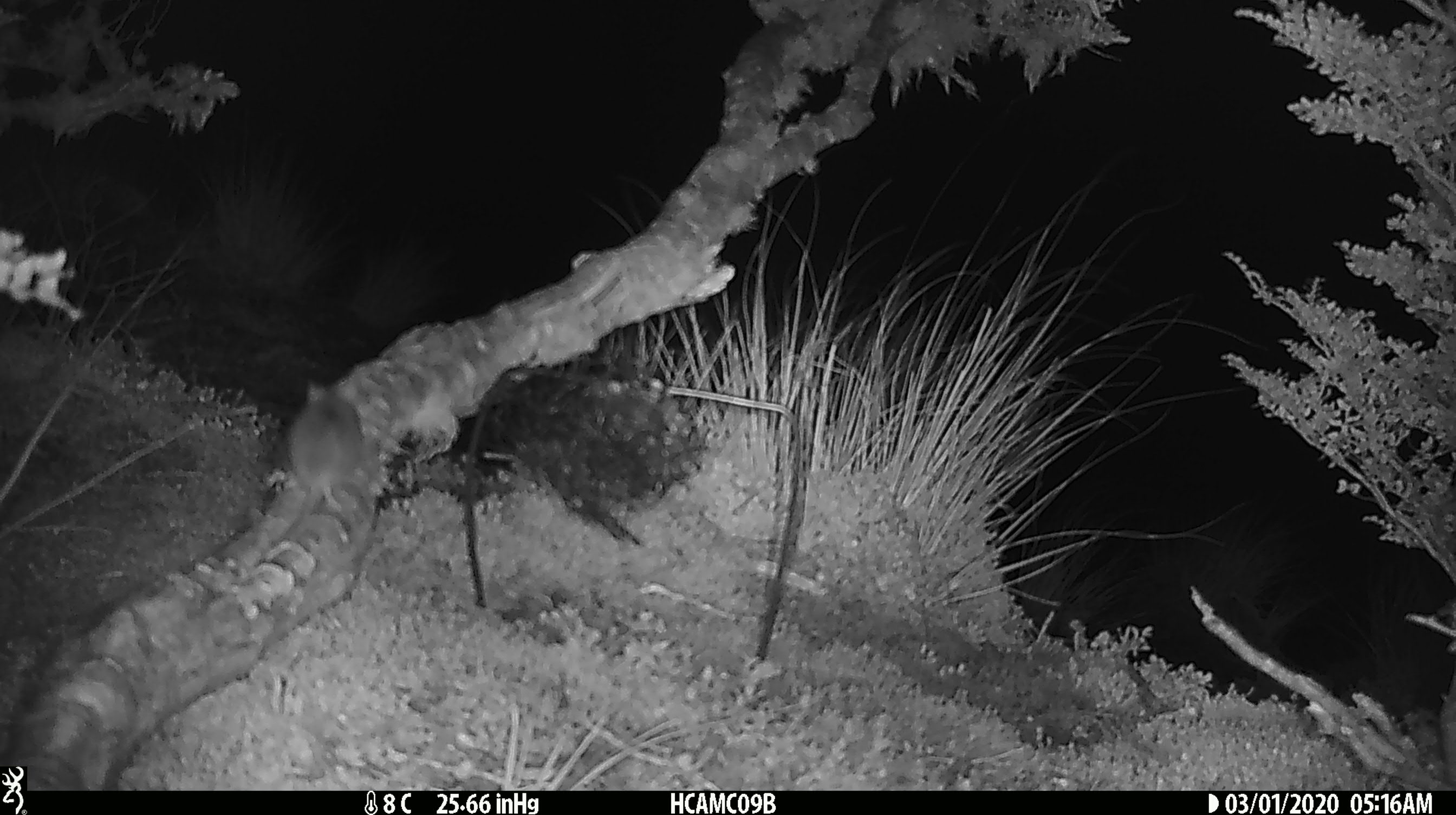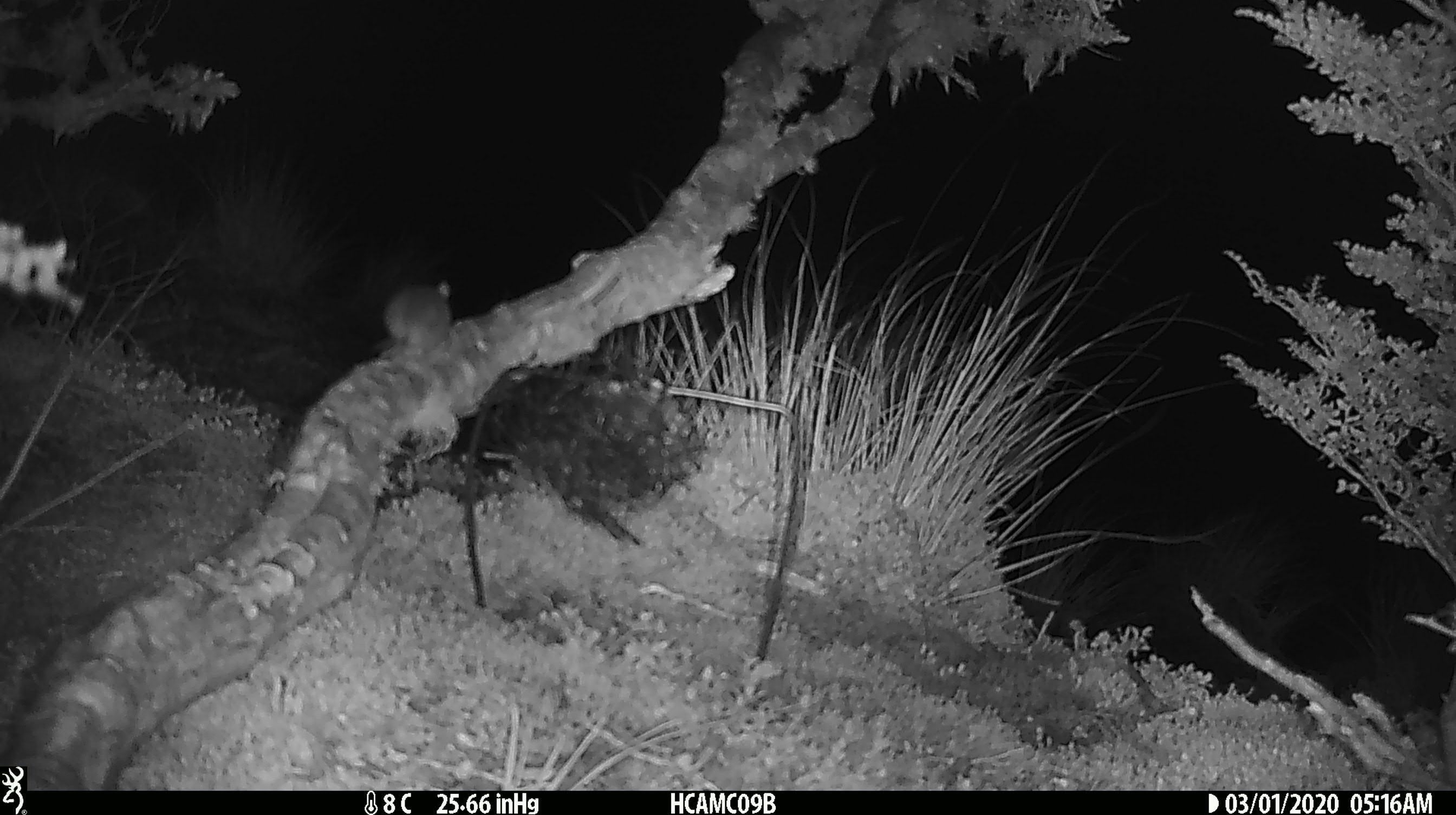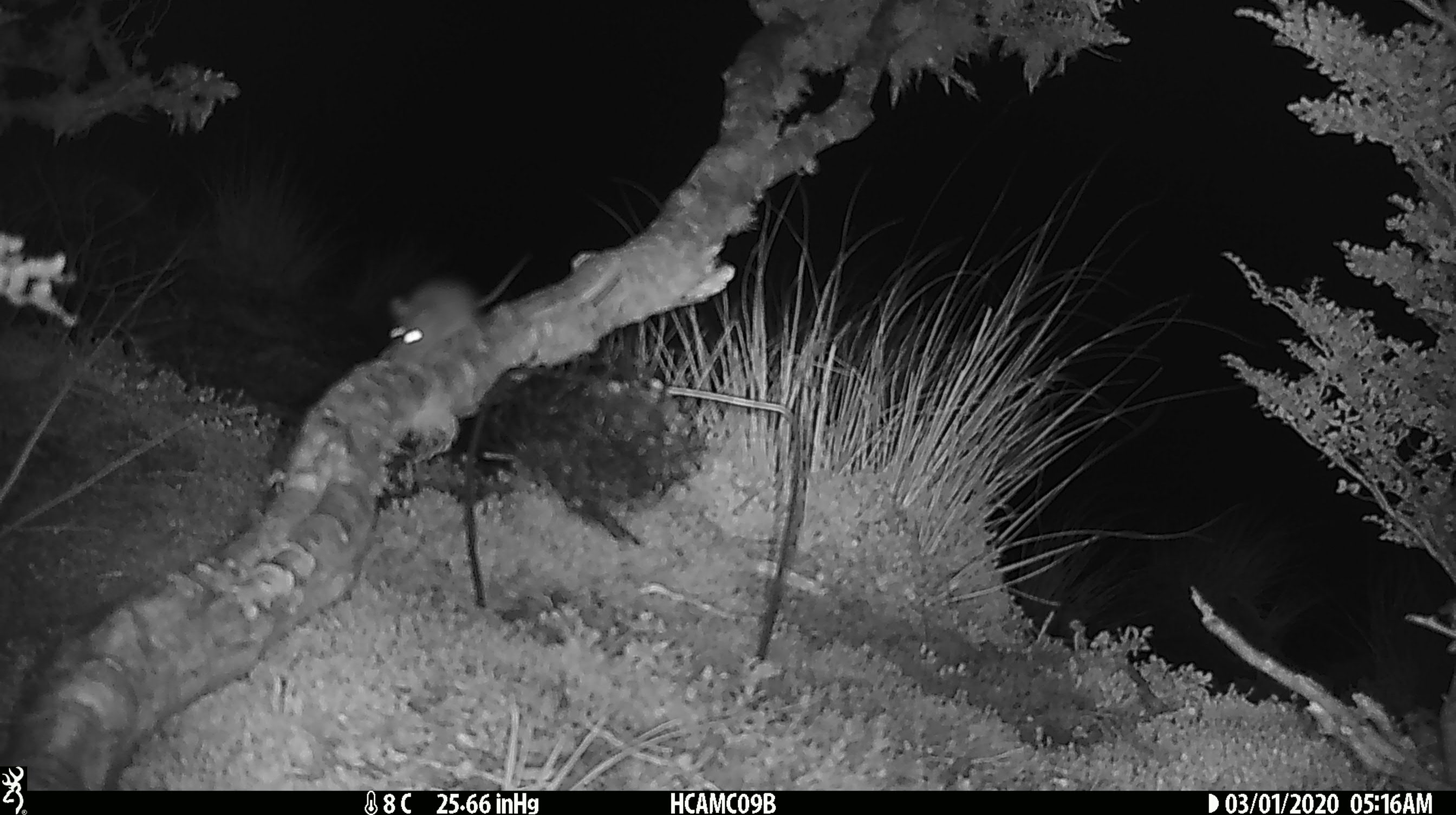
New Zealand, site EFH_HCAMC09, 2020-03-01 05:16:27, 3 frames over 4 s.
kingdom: Animalia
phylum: Chordata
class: Mammalia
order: Rodentia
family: Muridae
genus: Mus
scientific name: Mus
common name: mouse